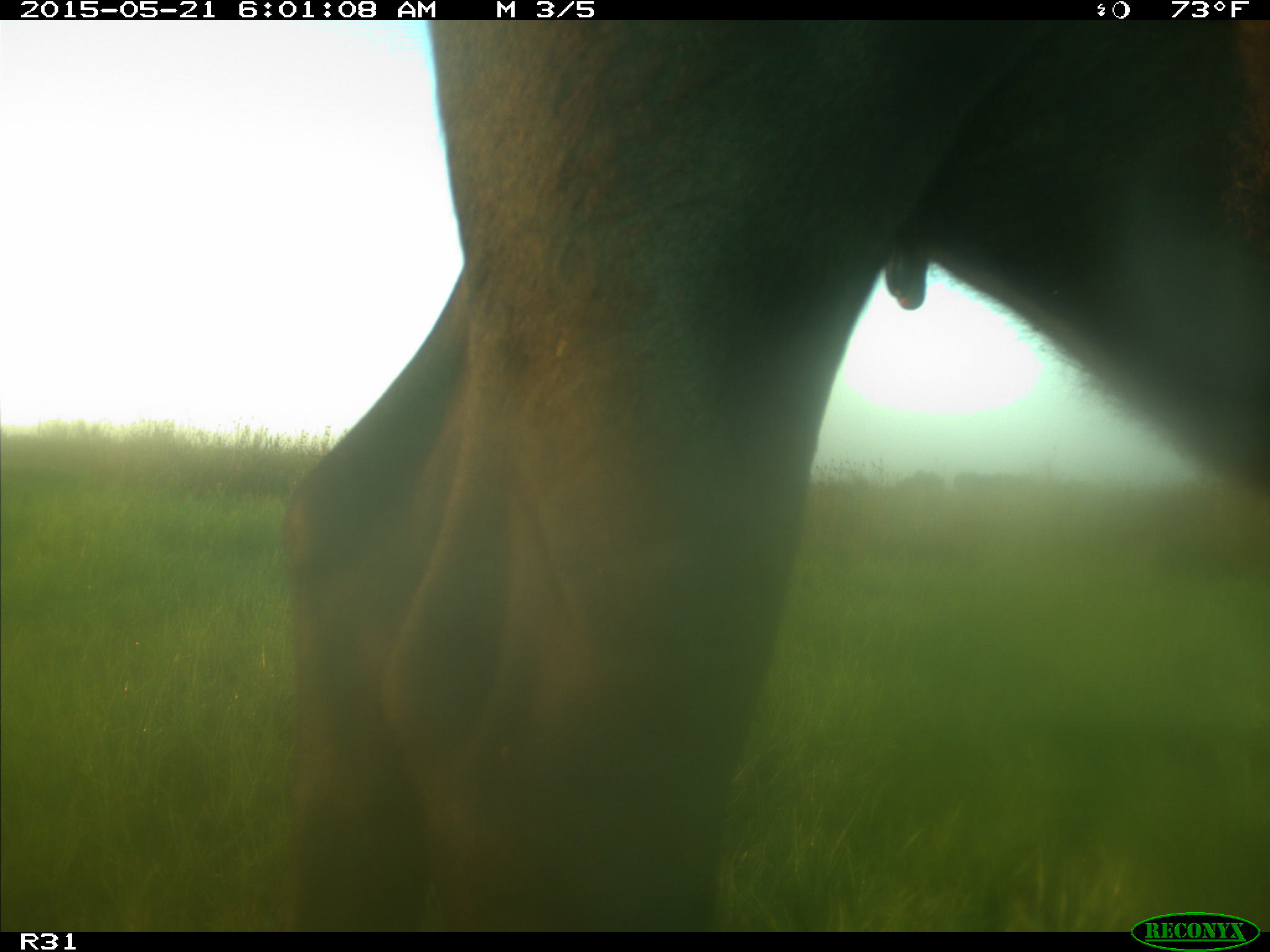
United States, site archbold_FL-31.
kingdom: Animalia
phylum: Chordata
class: Mammalia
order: Artiodactyla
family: Bovidae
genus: Bos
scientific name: Bos taurus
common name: domestic cow